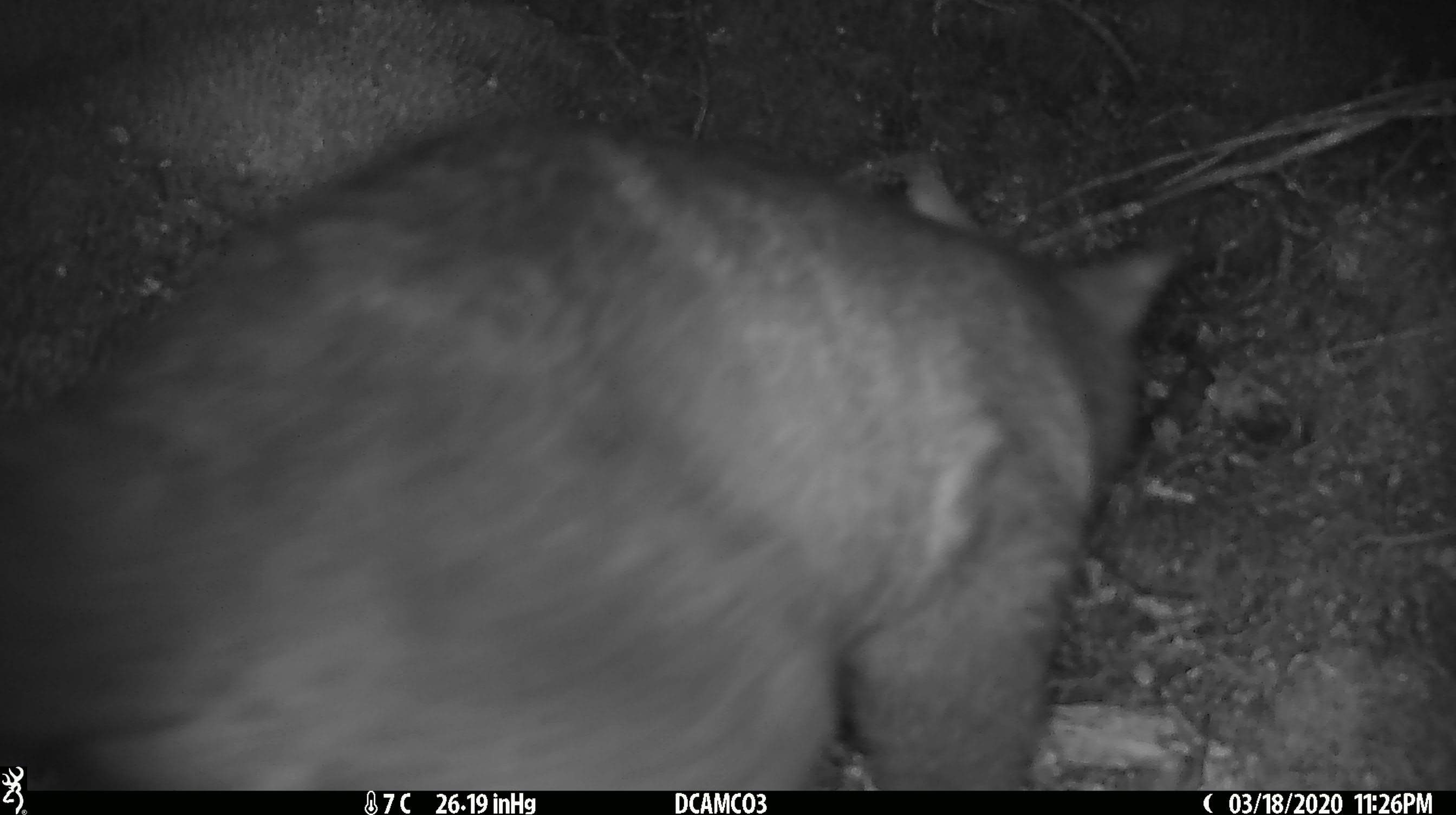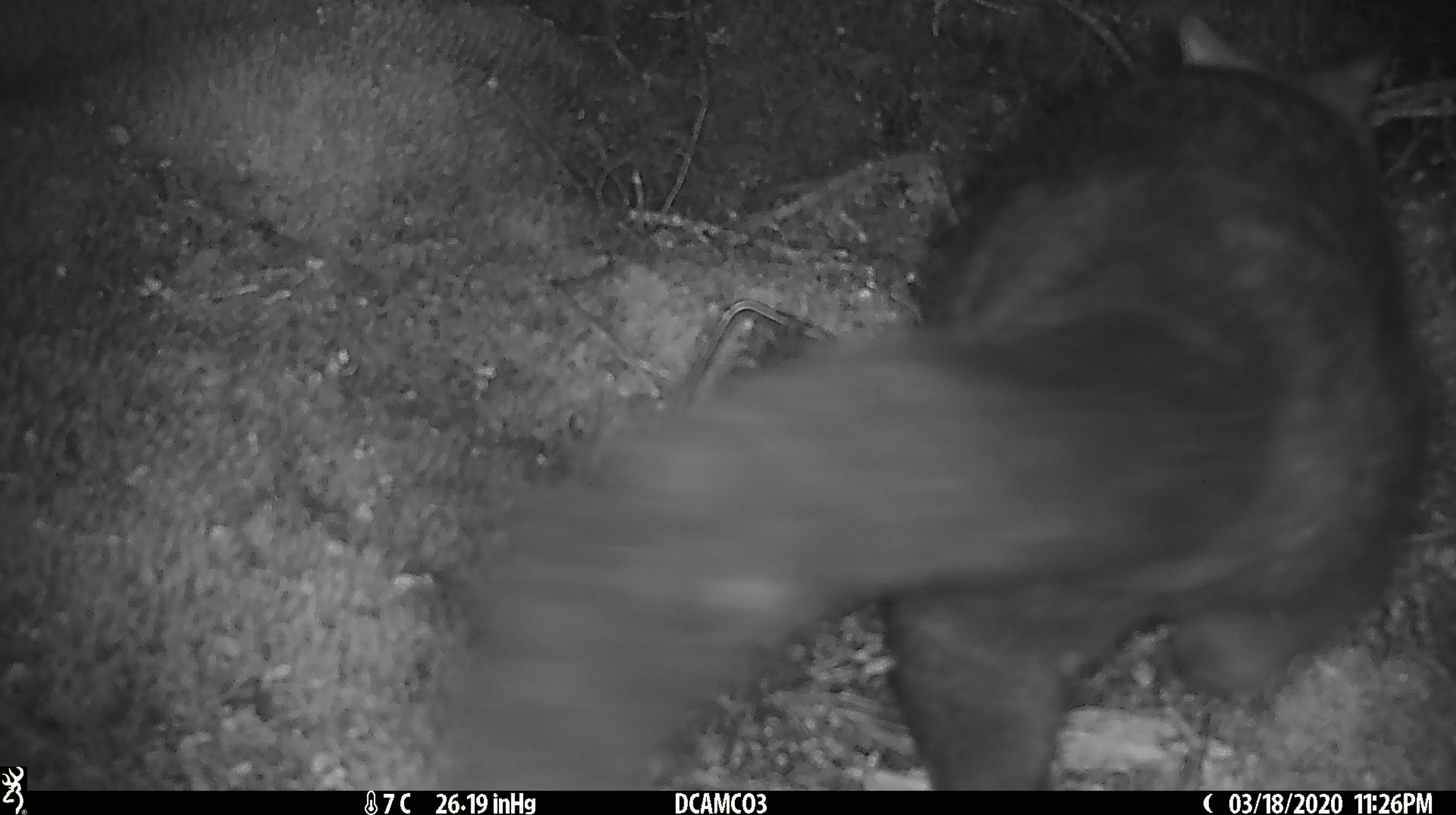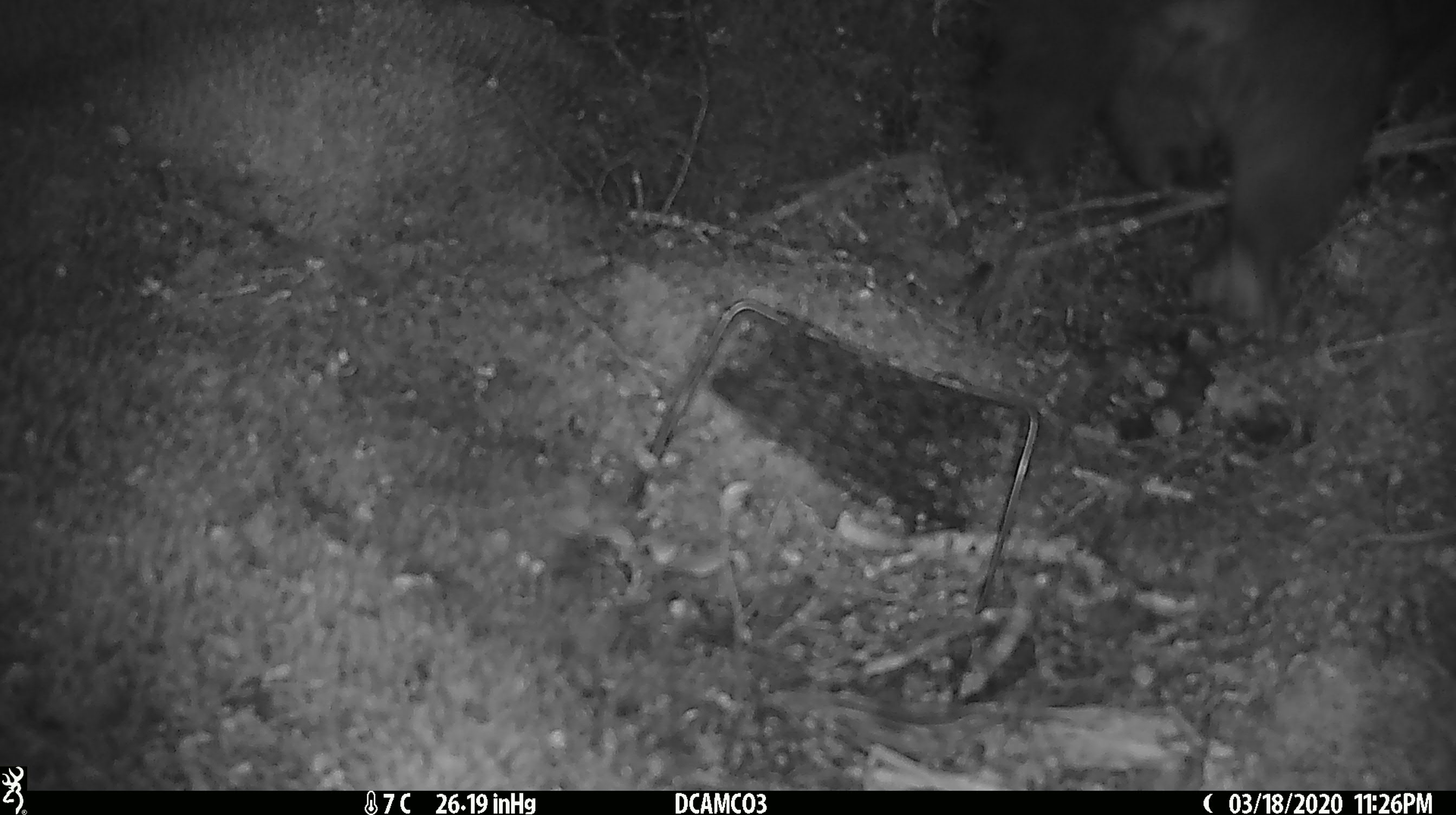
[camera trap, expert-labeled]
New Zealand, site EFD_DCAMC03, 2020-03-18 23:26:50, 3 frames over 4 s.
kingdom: Animalia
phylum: Chordata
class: Mammalia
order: Diprotodontia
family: Phalangeridae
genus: Trichosurus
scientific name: Trichosurus vulpecula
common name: common brushtail possum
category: possum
Possum (common brushtail possum) (Trichosurus vulpecula).